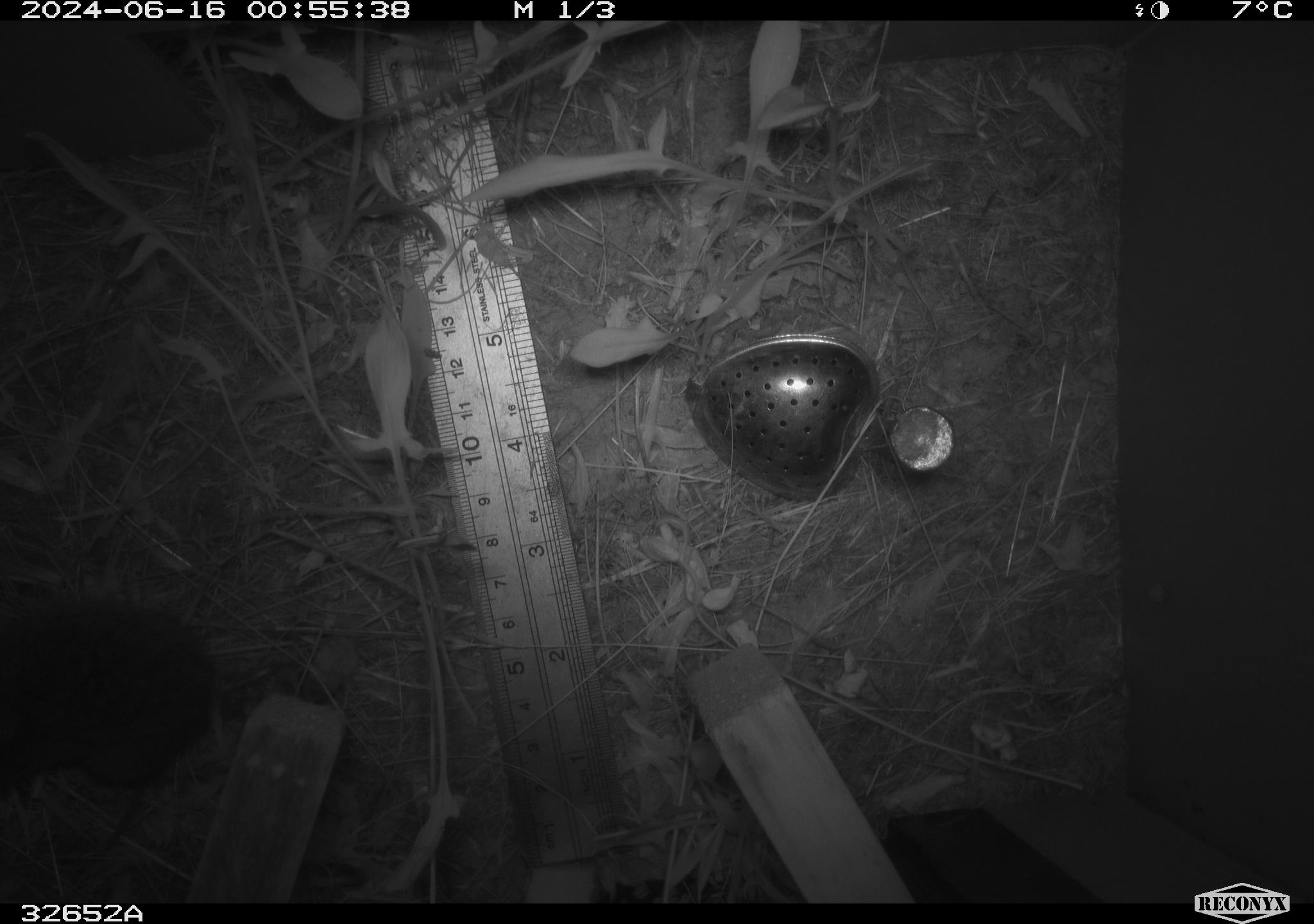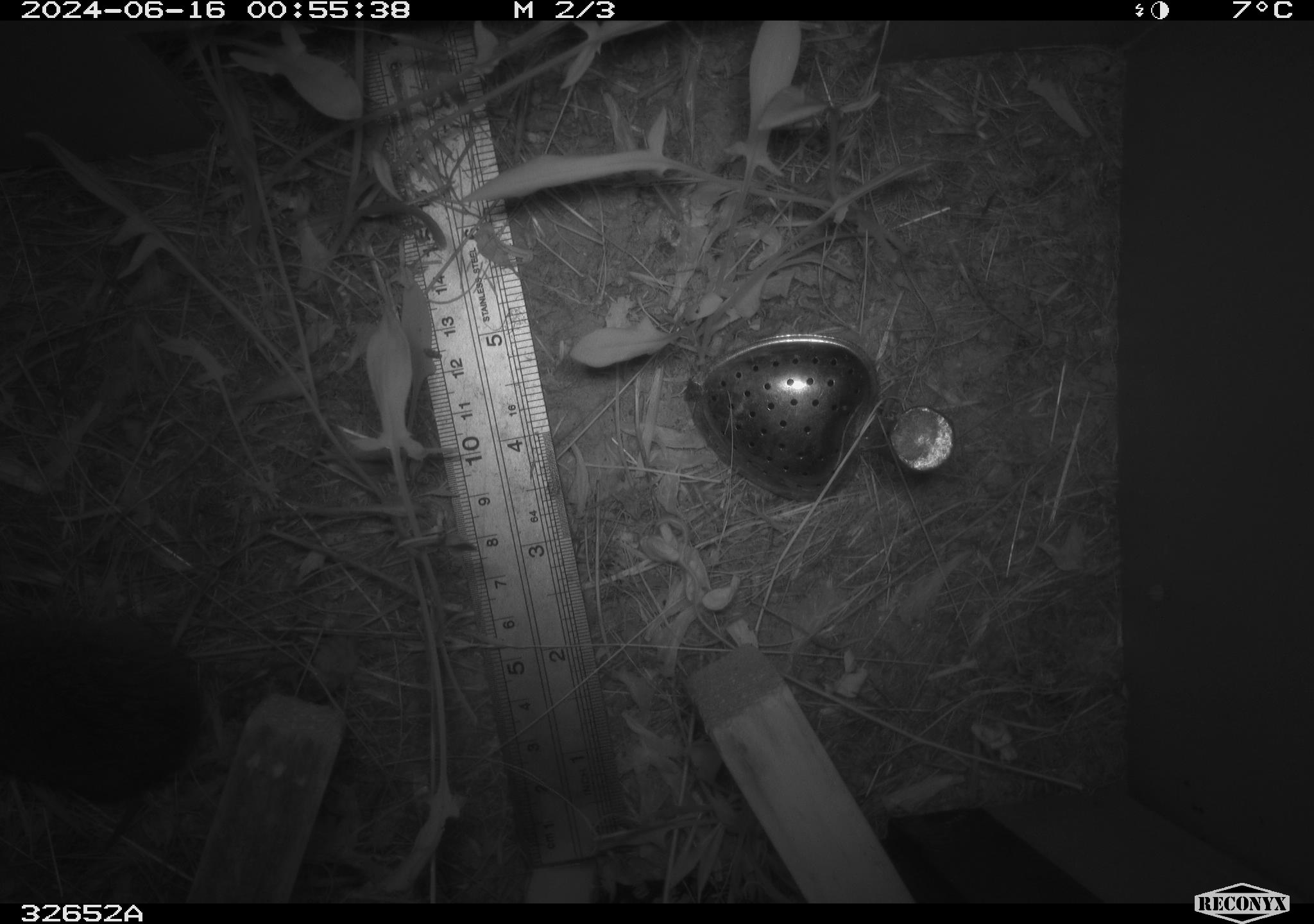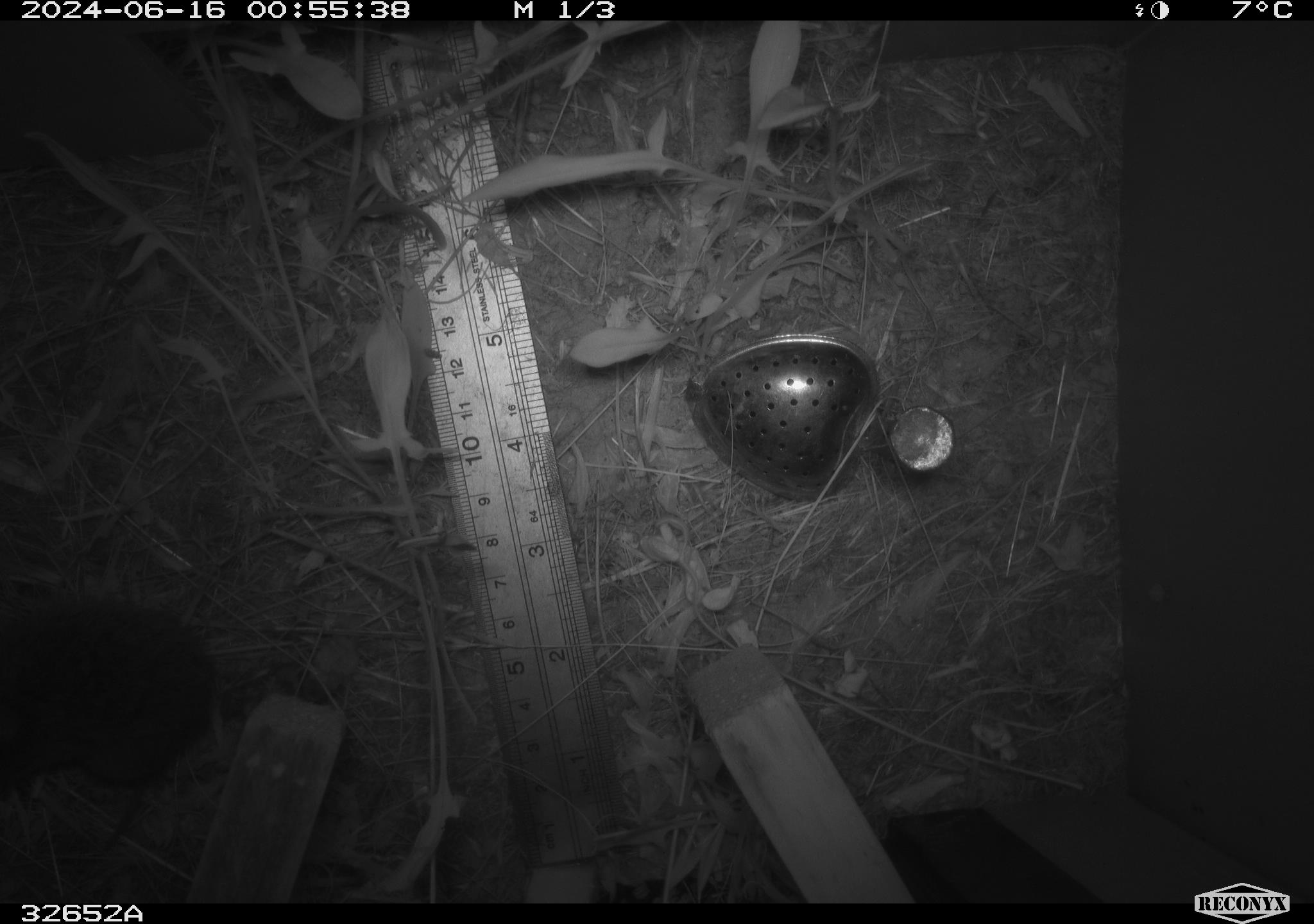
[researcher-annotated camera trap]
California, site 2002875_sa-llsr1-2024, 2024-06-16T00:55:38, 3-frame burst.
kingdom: Animalia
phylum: Chordata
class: Mammalia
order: Rodentia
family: Cricetidae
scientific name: Arvicolinae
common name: voles, lemmings, and muskrats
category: arvicolinae subfamily